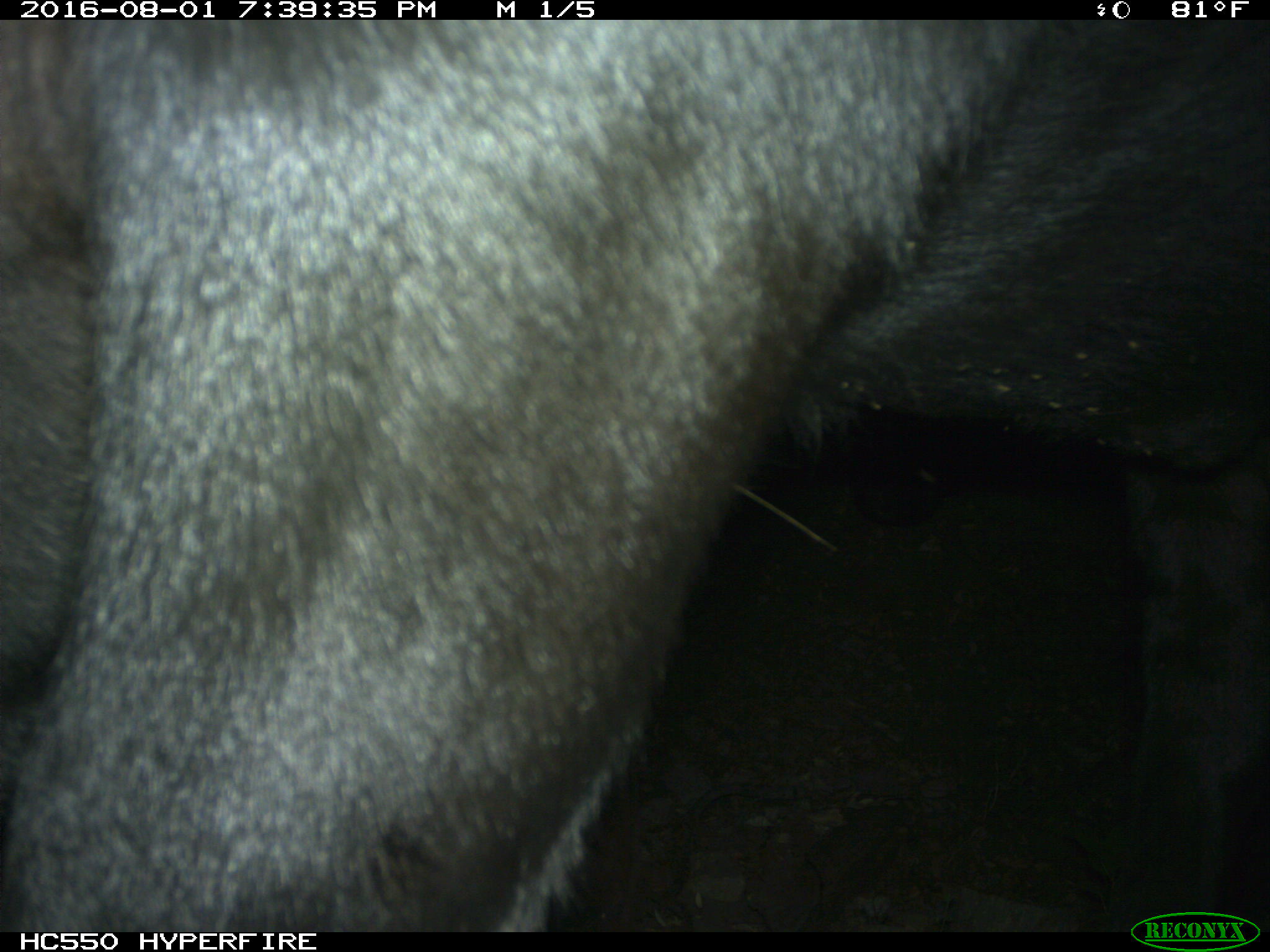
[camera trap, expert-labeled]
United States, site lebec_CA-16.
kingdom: Animalia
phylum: Chordata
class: Mammalia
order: Artiodactyla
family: Bovidae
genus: Bos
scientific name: Bos taurus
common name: domestic cow